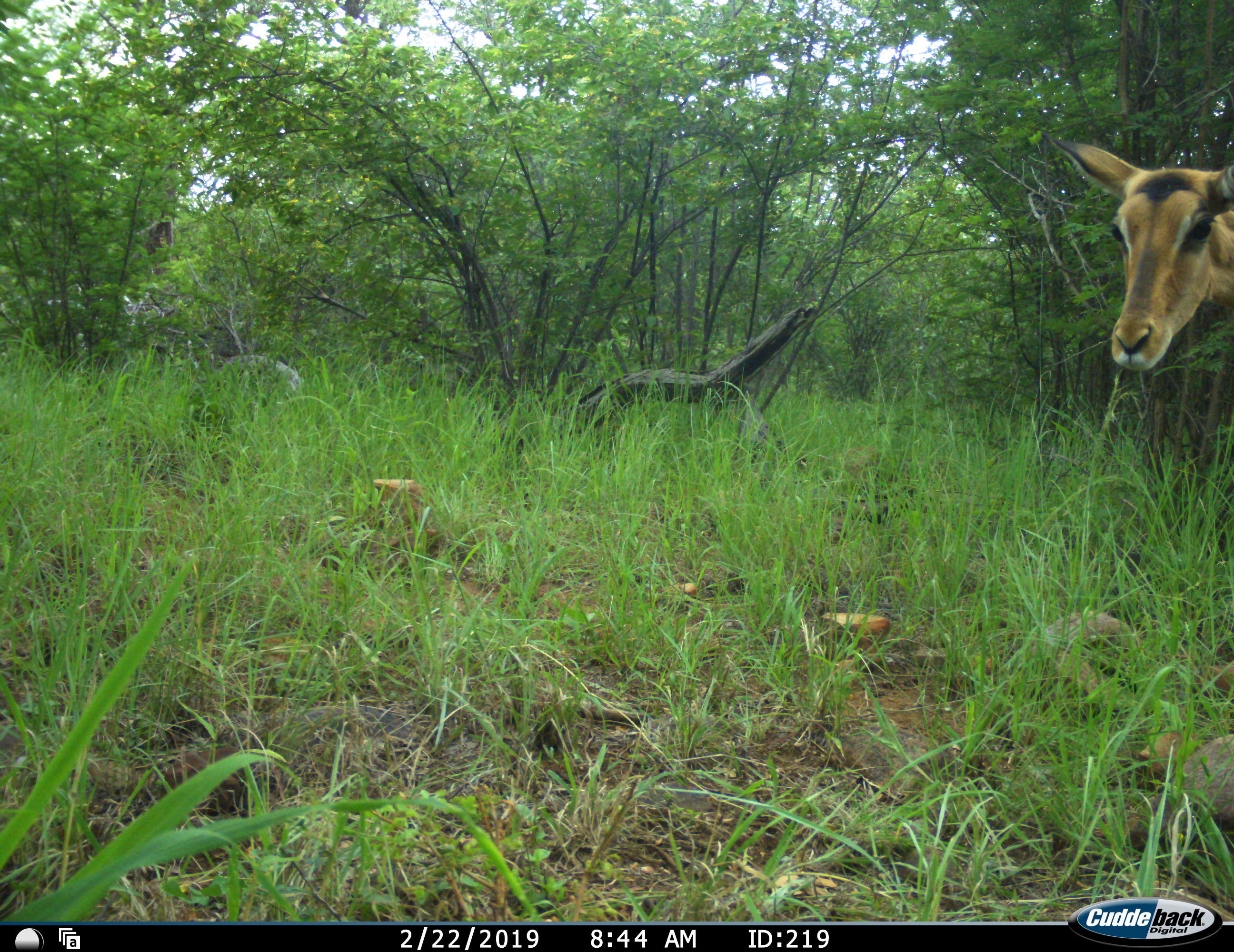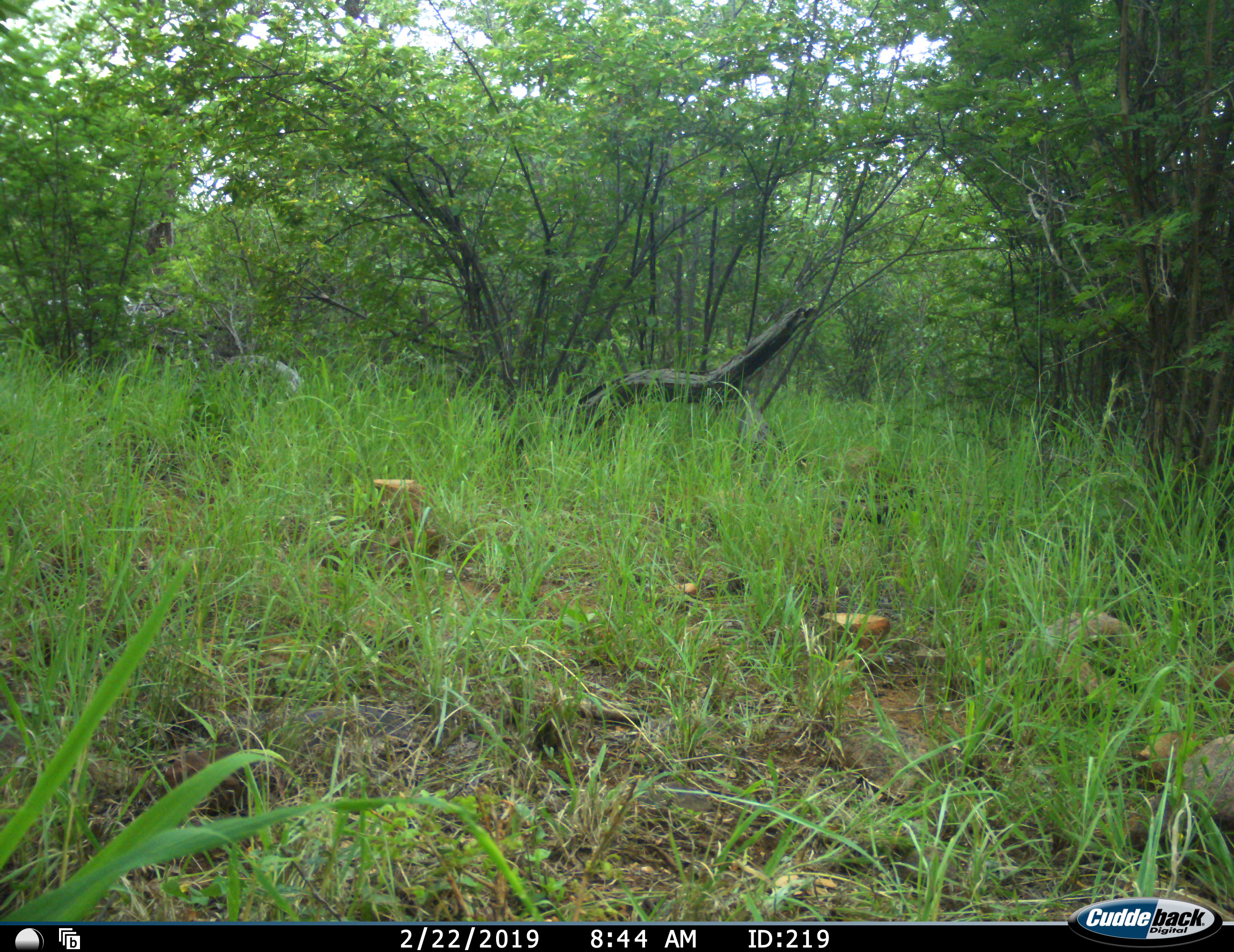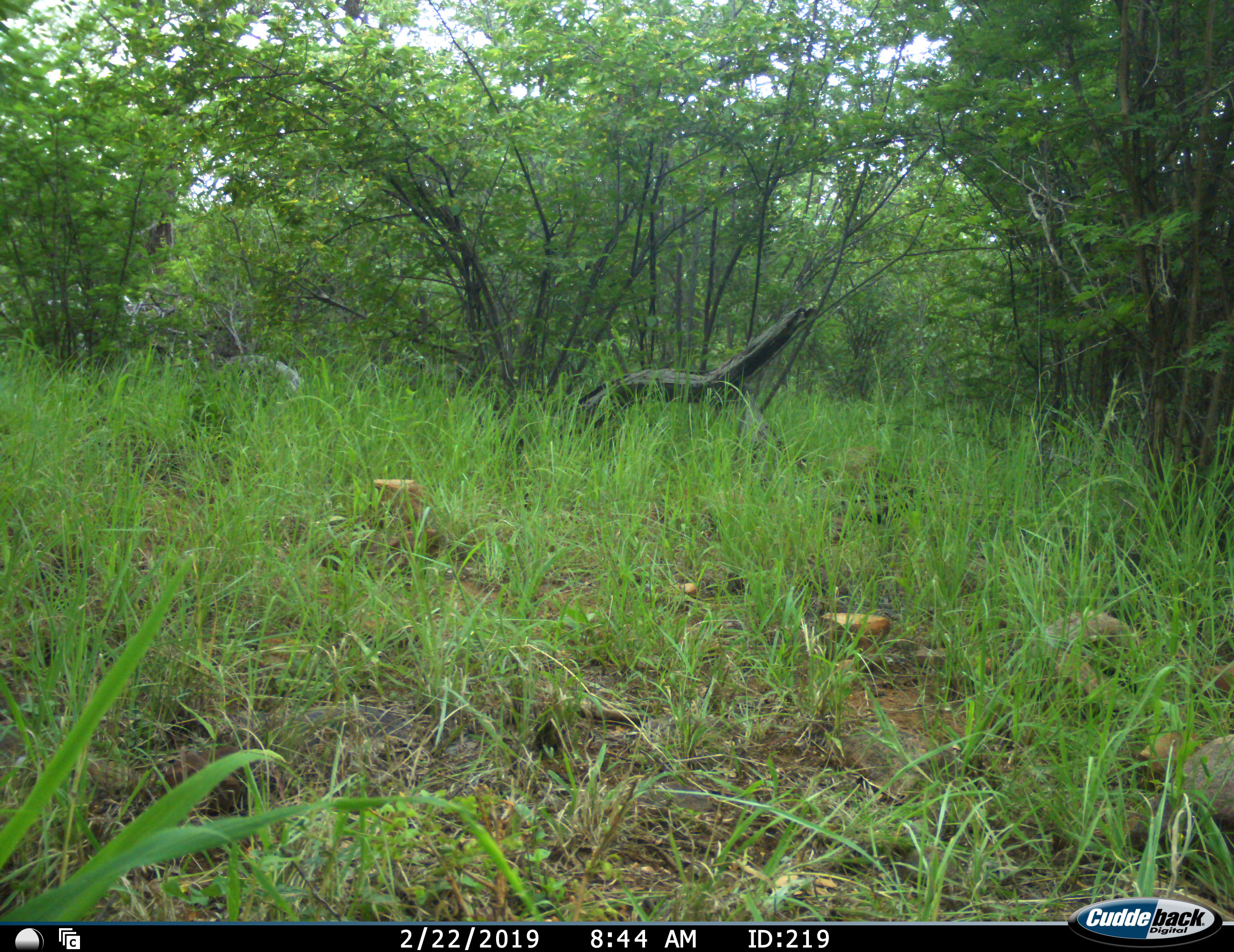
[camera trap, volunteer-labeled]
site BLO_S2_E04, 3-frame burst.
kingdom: Animalia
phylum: Chordata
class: Mammalia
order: Artiodactyla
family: Bovidae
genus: Aepyceros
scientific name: Aepyceros melampus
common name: impala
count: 1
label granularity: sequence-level